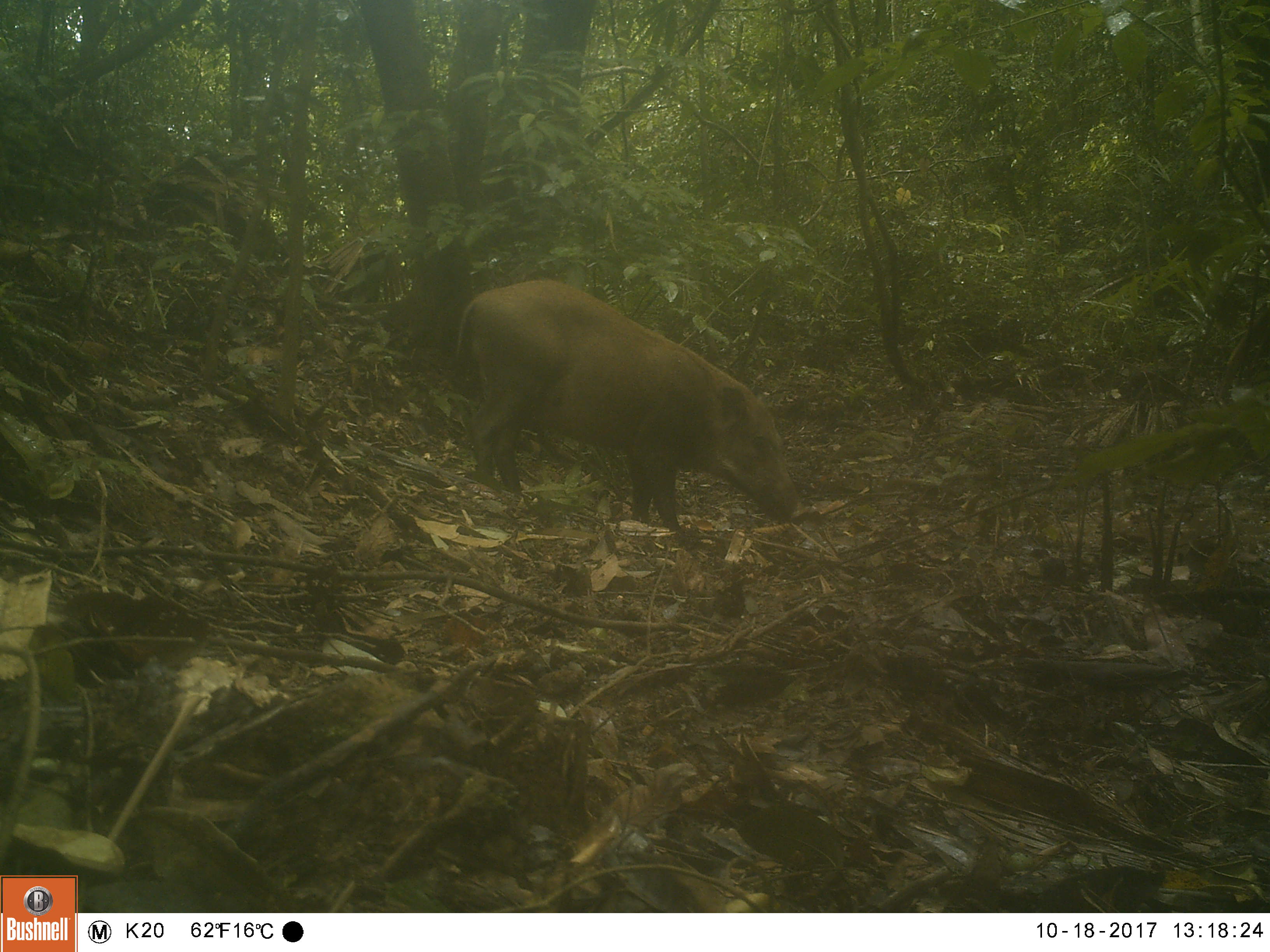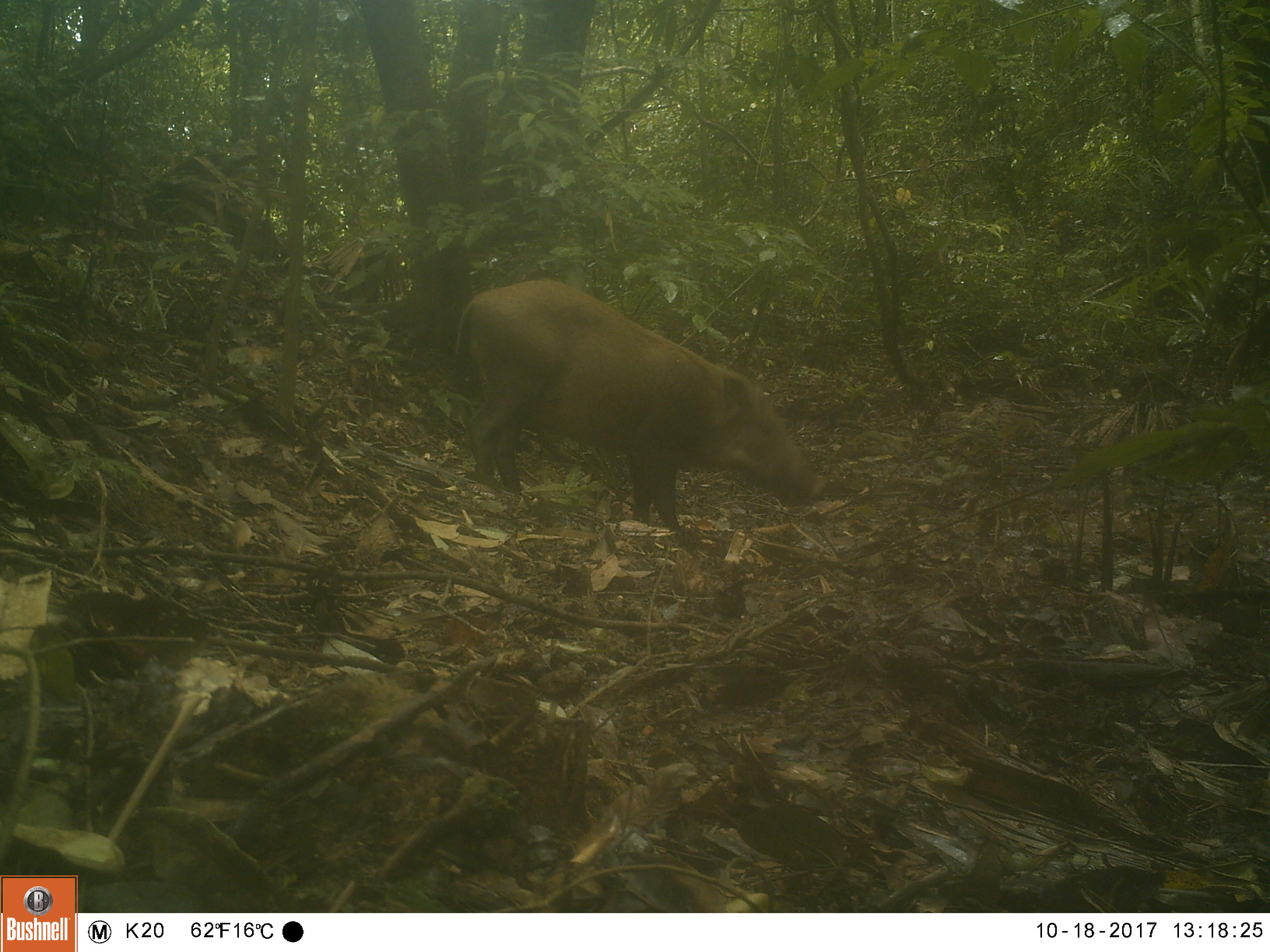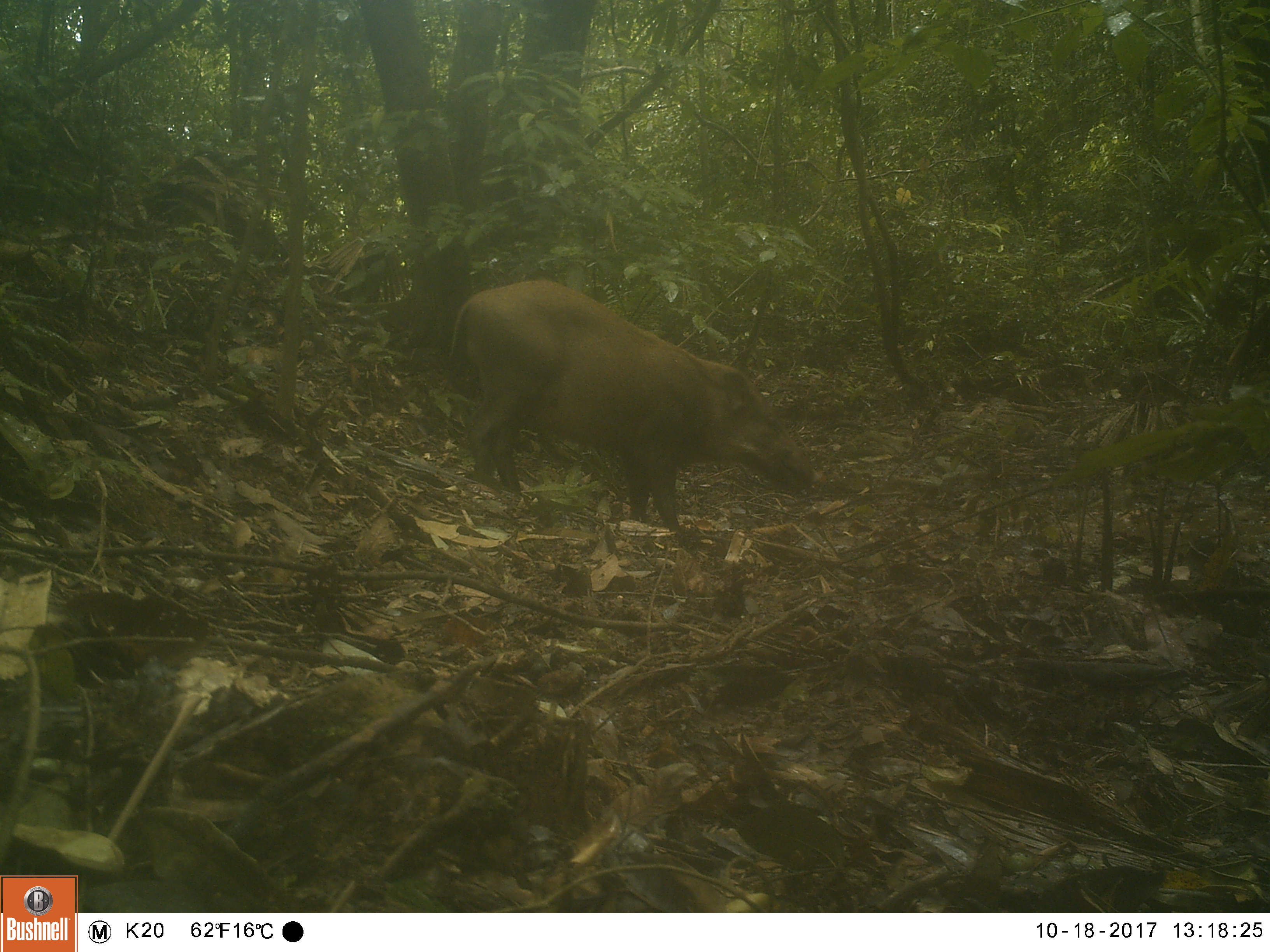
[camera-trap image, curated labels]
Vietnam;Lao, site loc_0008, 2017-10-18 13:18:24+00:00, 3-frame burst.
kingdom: Animalia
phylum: Chordata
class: Mammalia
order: Artiodactyla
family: Suidae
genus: Sus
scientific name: Sus scrofa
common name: eurasian wild pig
Eurasian wild pig (Sus scrofa). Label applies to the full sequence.